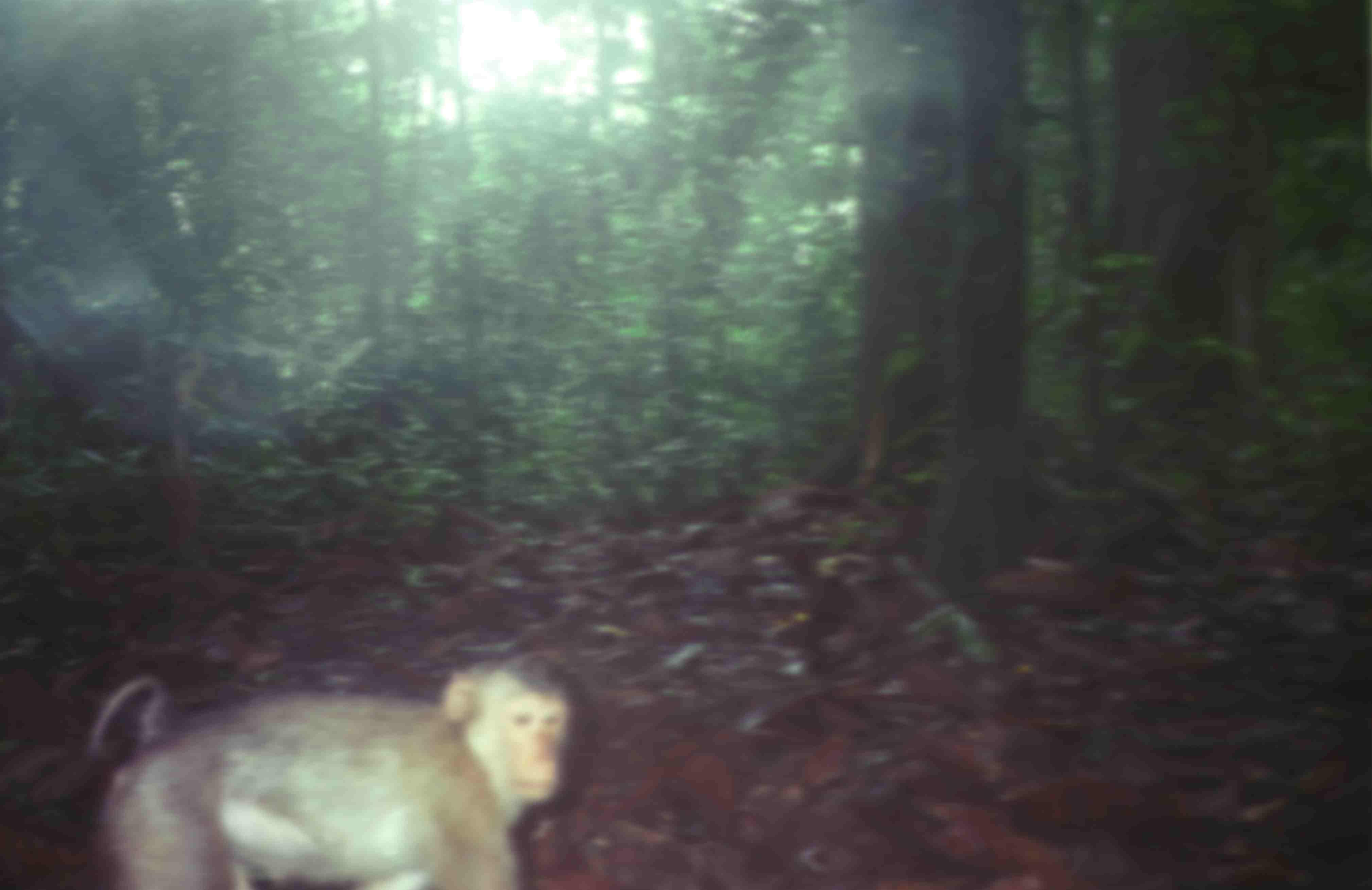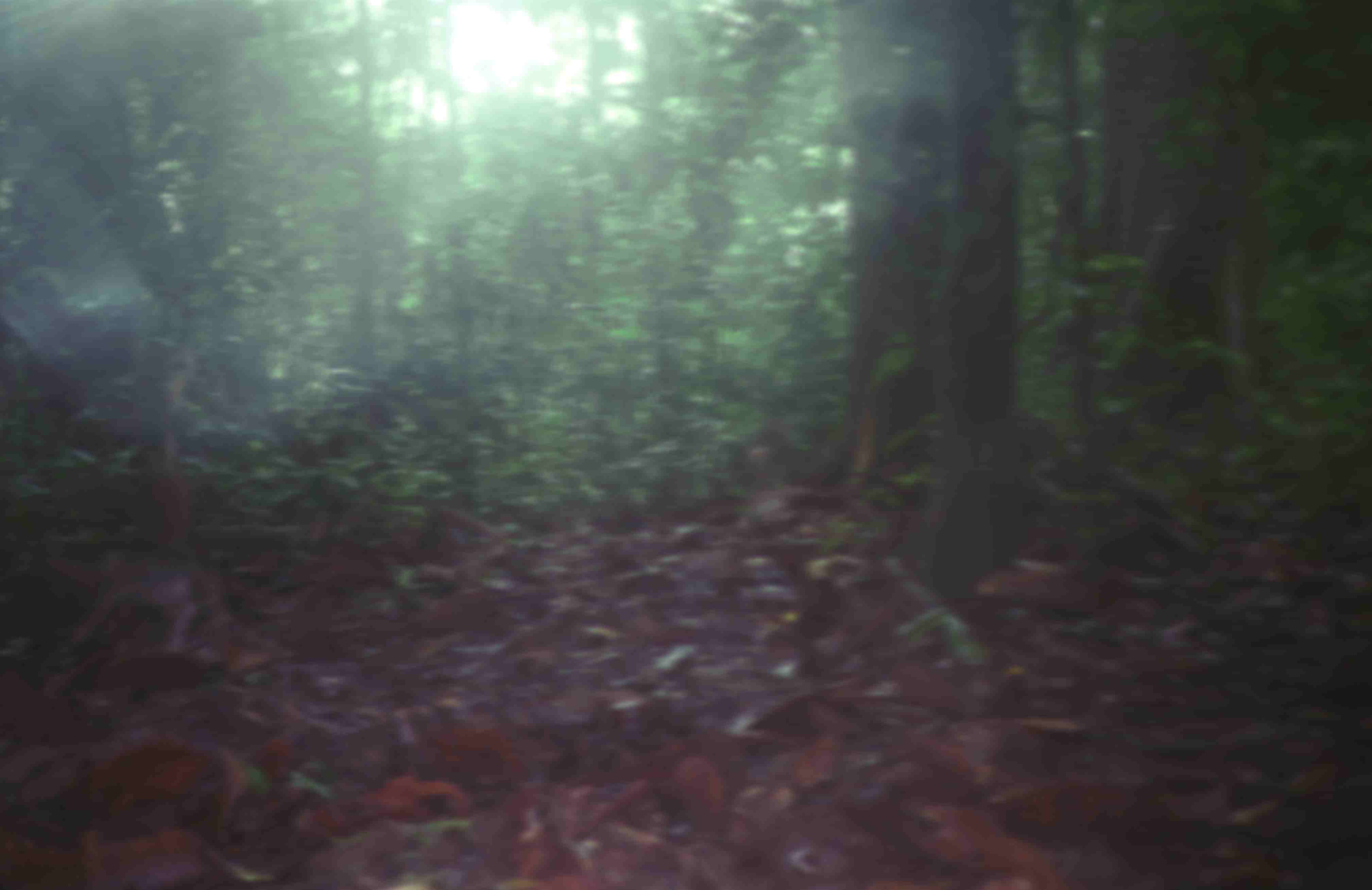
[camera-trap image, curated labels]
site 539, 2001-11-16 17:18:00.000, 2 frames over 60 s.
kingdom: Animalia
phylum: Chordata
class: Mammalia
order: Primates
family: Cercopithecidae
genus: Macaca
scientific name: Macaca nemestrina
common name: southern pig-tailed macaque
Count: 1.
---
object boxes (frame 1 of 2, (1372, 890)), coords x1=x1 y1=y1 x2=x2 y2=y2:
macaca nemestrina: x1=79 y1=649 x2=583 y2=890